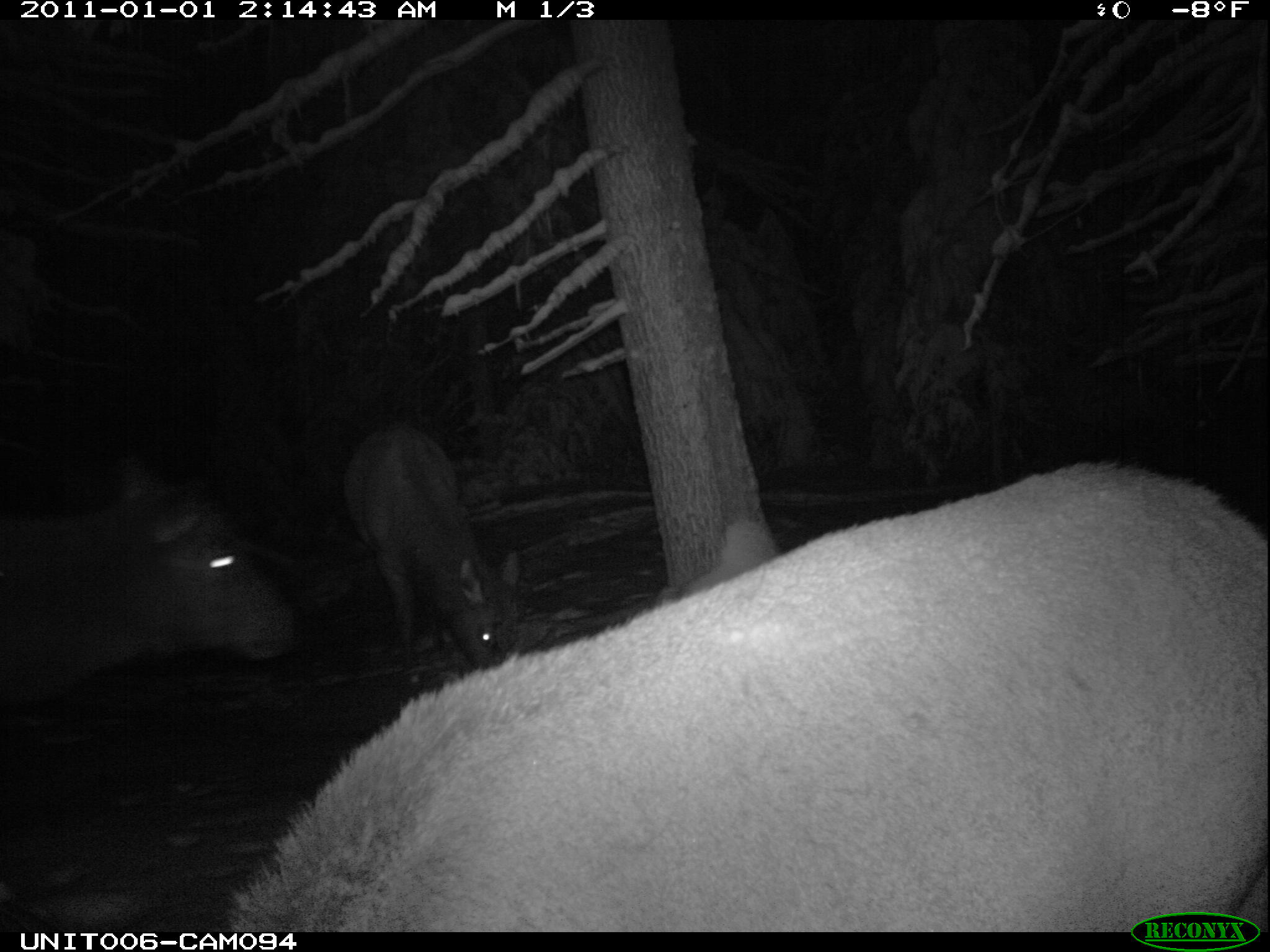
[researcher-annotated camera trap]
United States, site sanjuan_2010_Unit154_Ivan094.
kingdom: Animalia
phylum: Chordata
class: Mammalia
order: Artiodactyla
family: Cervidae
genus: Cervus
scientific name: Cervus elaphus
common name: red deer